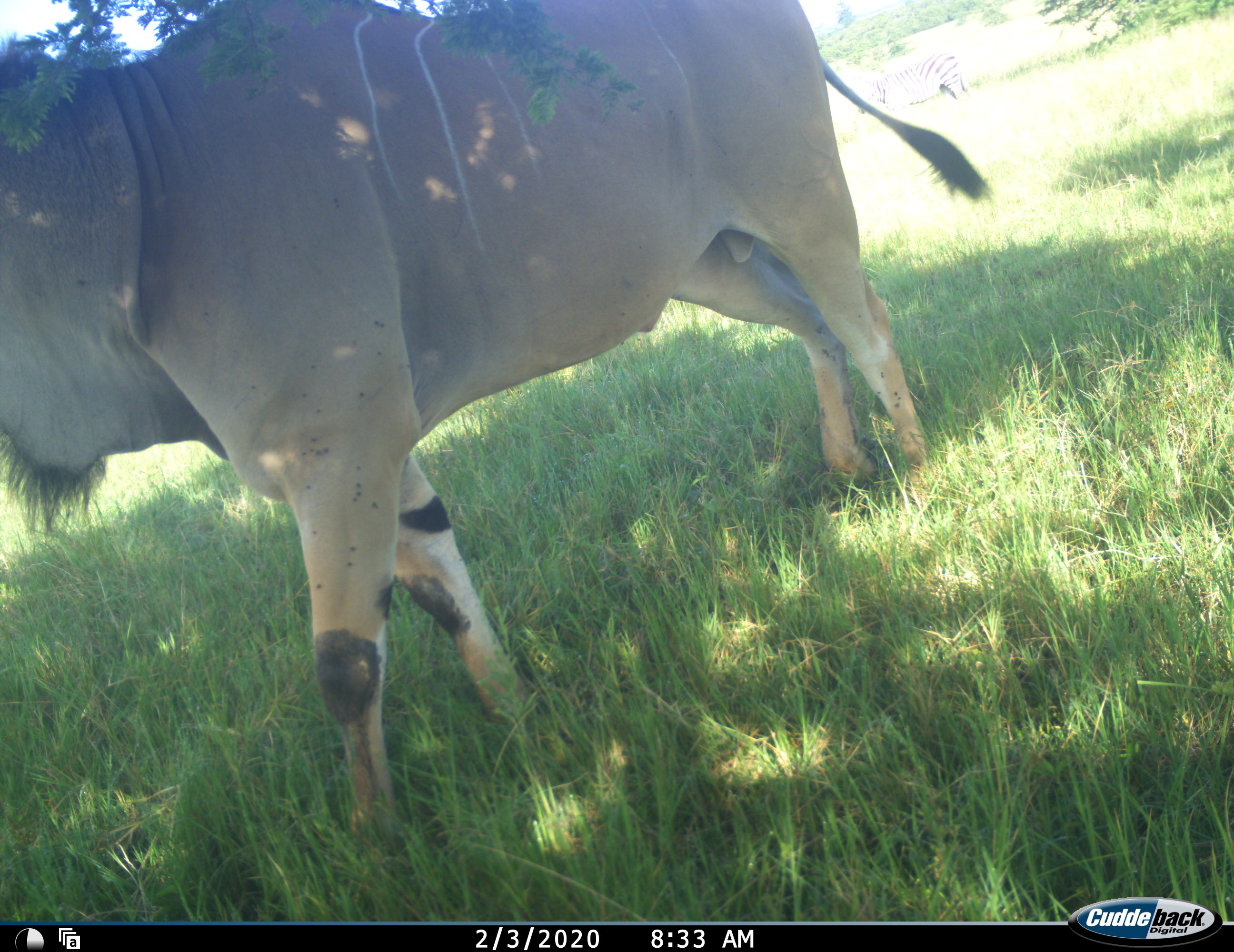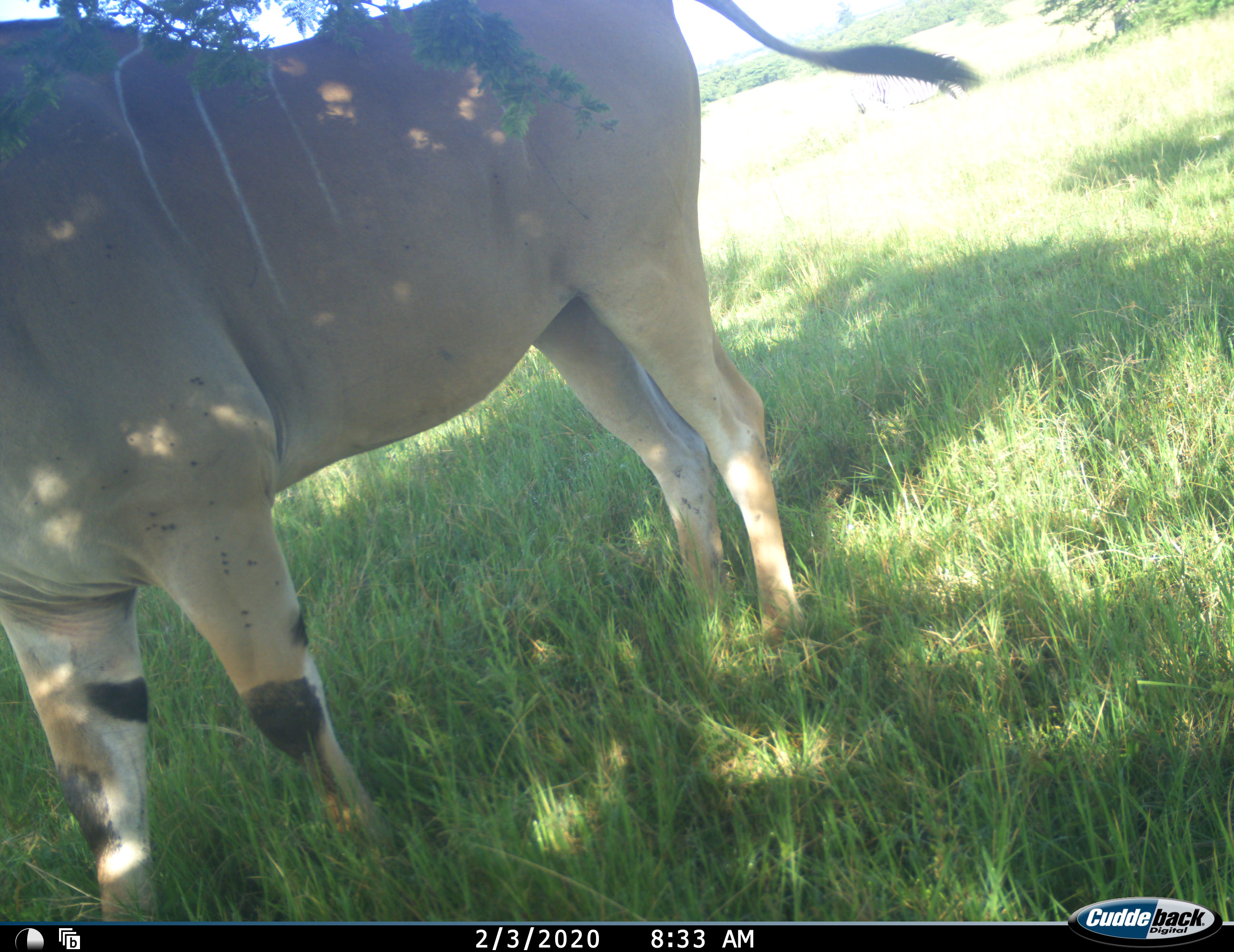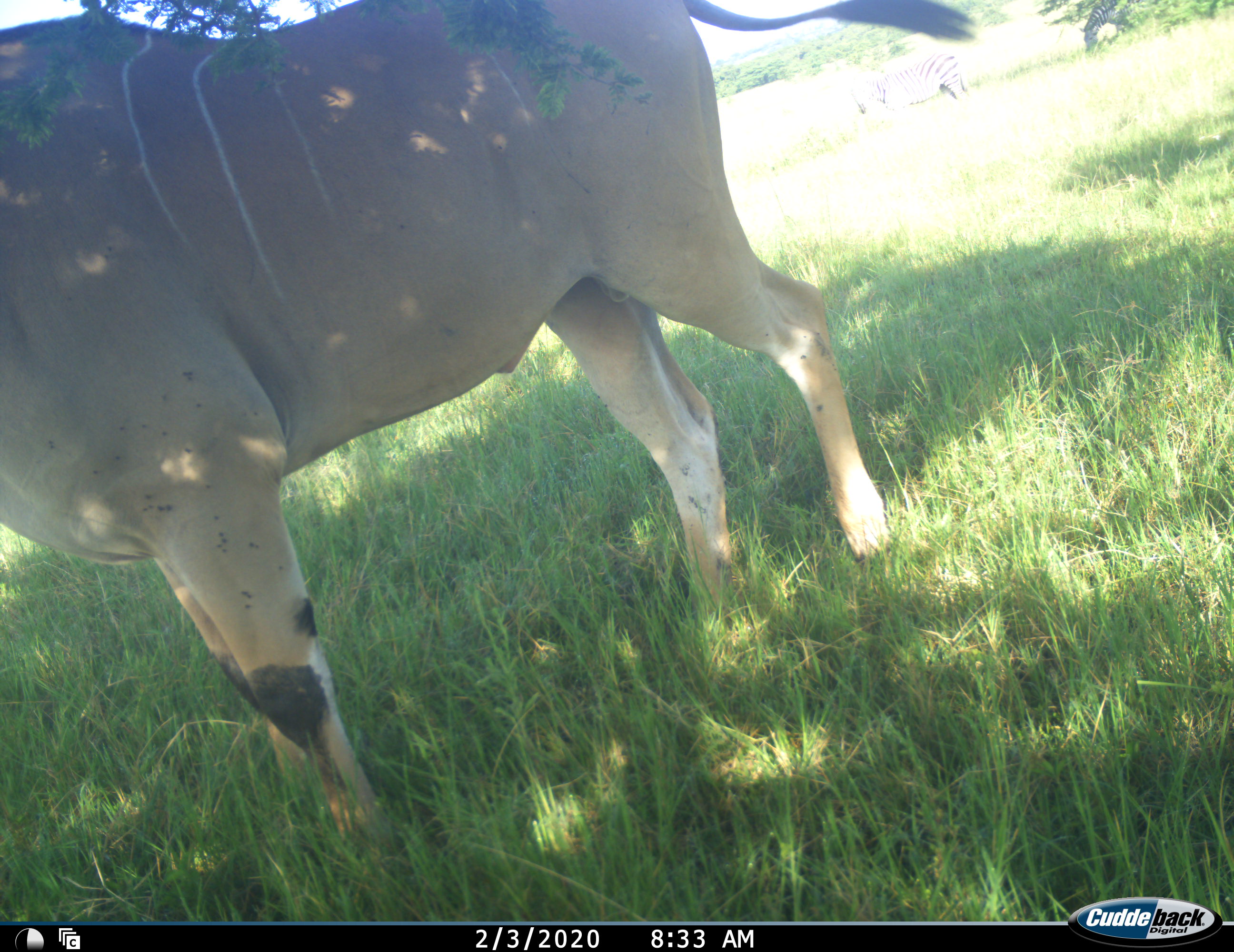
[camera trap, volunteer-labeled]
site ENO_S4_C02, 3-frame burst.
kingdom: Animalia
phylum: Chordata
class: Mammalia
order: Artiodactyla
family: Bovidae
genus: Tragelaphus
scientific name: Tragelaphus oryx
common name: eland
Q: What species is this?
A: Eland (Tragelaphus oryx).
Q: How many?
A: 1.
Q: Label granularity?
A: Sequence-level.